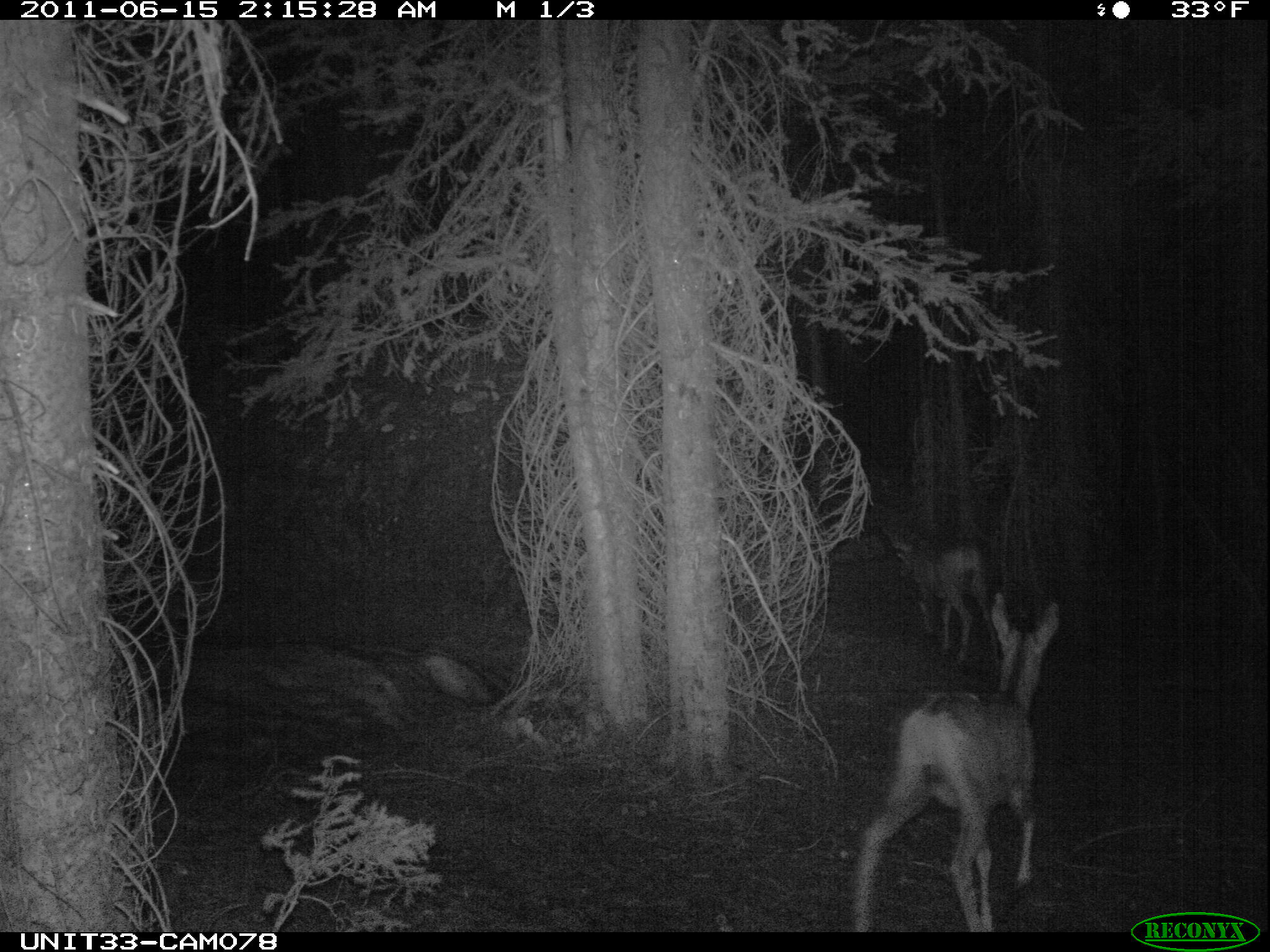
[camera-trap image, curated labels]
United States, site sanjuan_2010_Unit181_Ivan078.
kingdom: Animalia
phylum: Chordata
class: Mammalia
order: Artiodactyla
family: Cervidae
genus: Odocoileus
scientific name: Odocoileus hemionus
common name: mule deer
Odocoileus hemionus (mule deer).